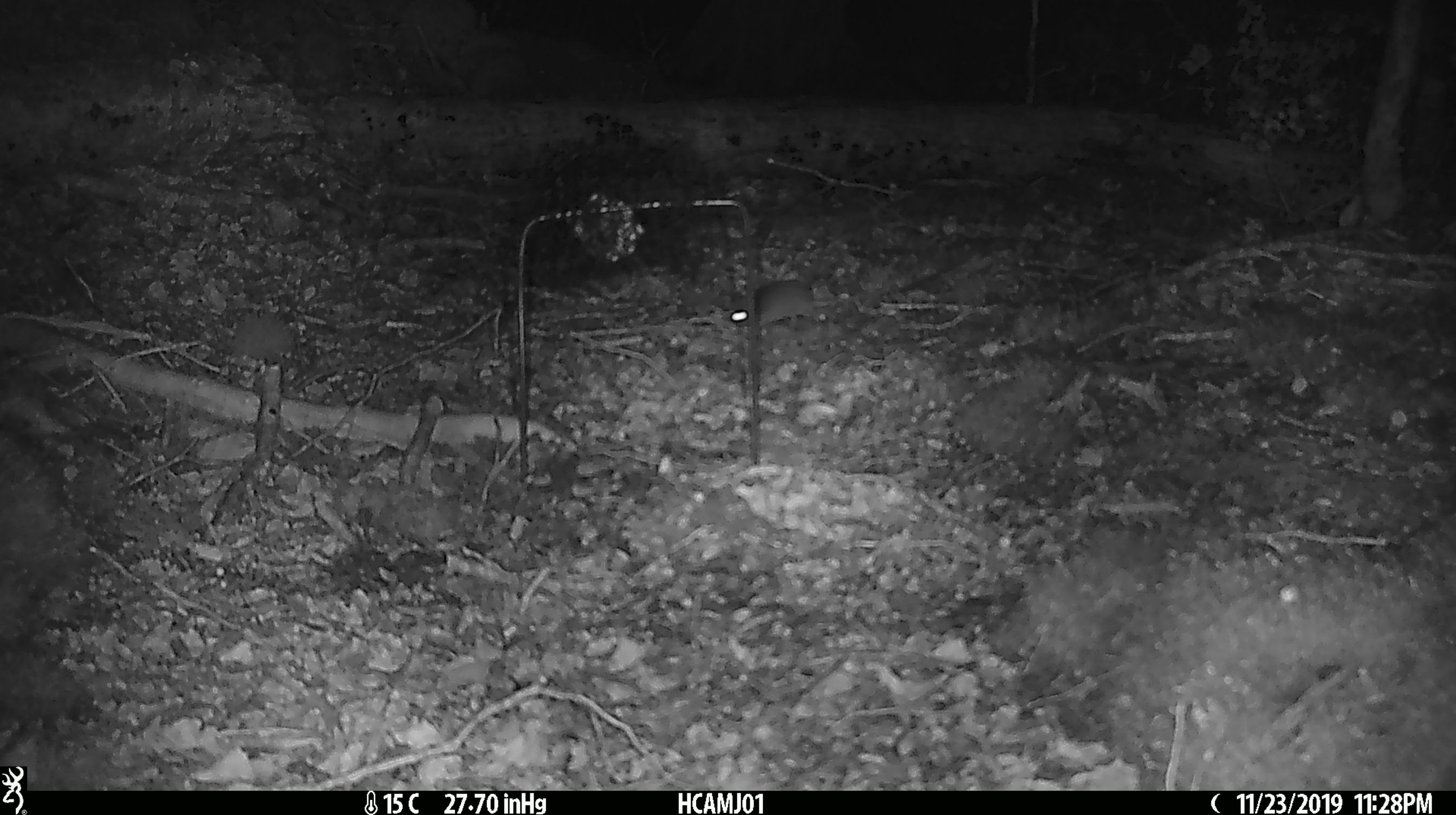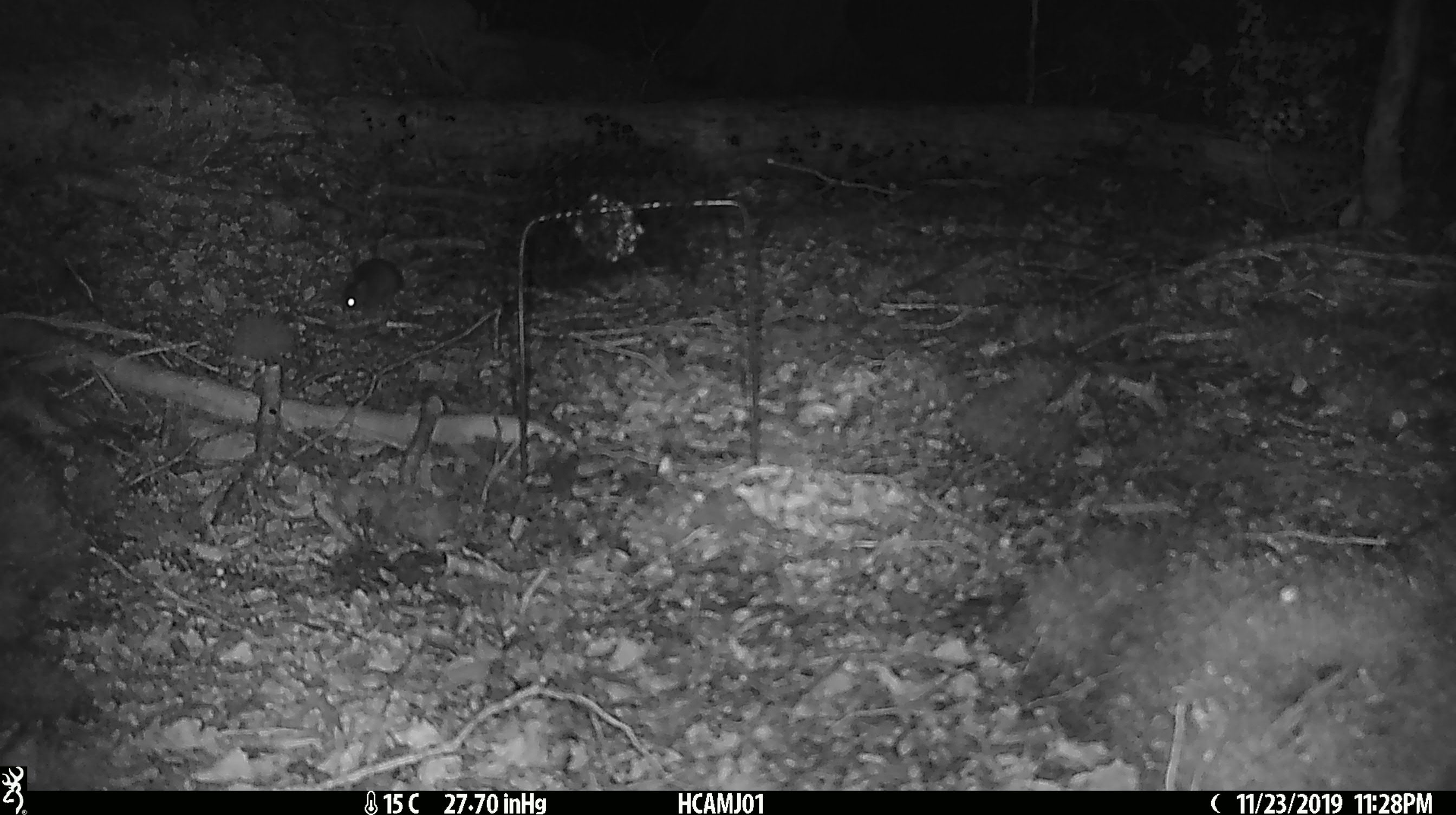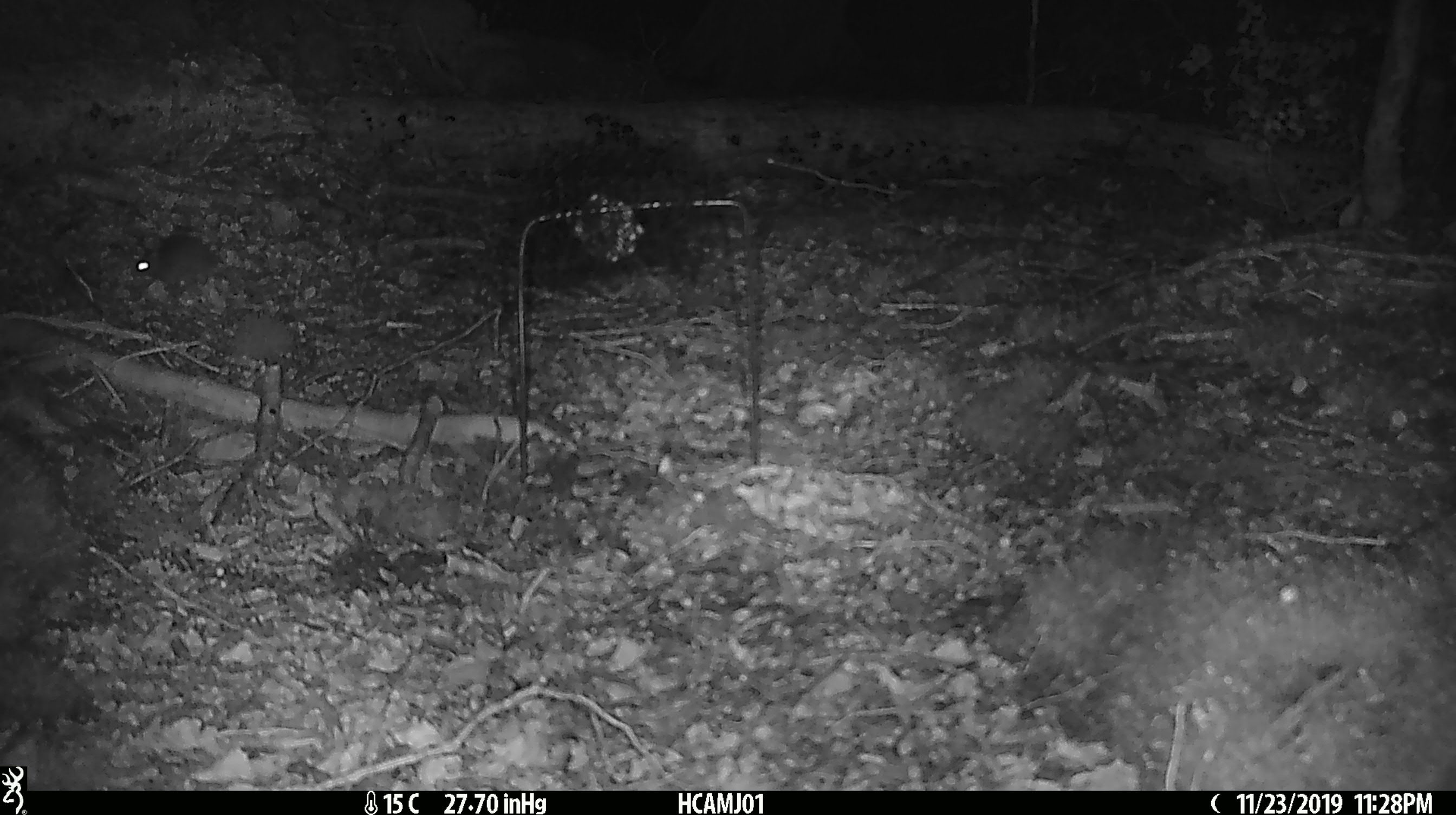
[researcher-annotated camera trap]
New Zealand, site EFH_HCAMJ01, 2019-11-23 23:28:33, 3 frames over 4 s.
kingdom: Animalia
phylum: Chordata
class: Mammalia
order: Rodentia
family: Muridae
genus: Mus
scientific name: Mus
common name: mouse